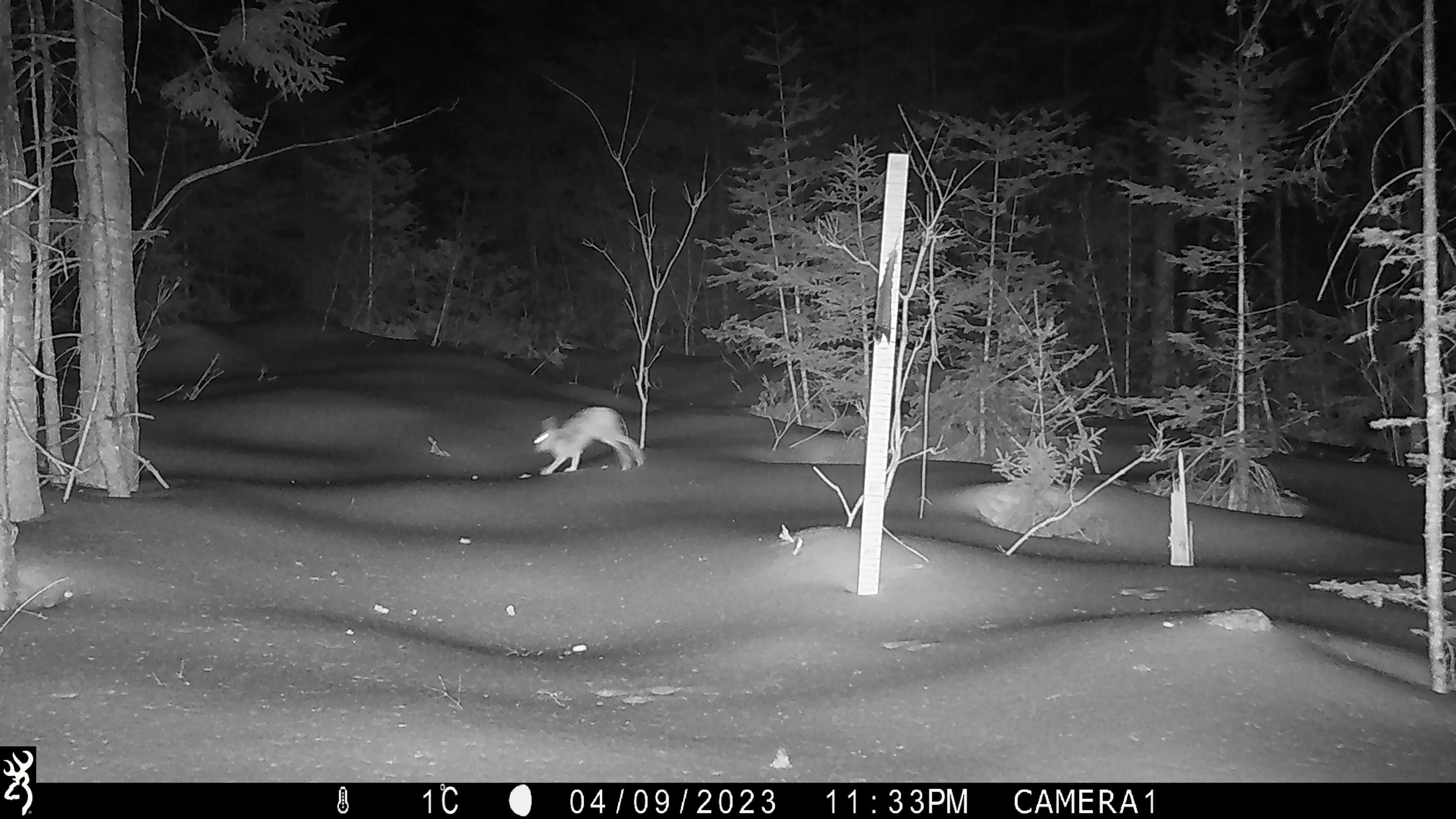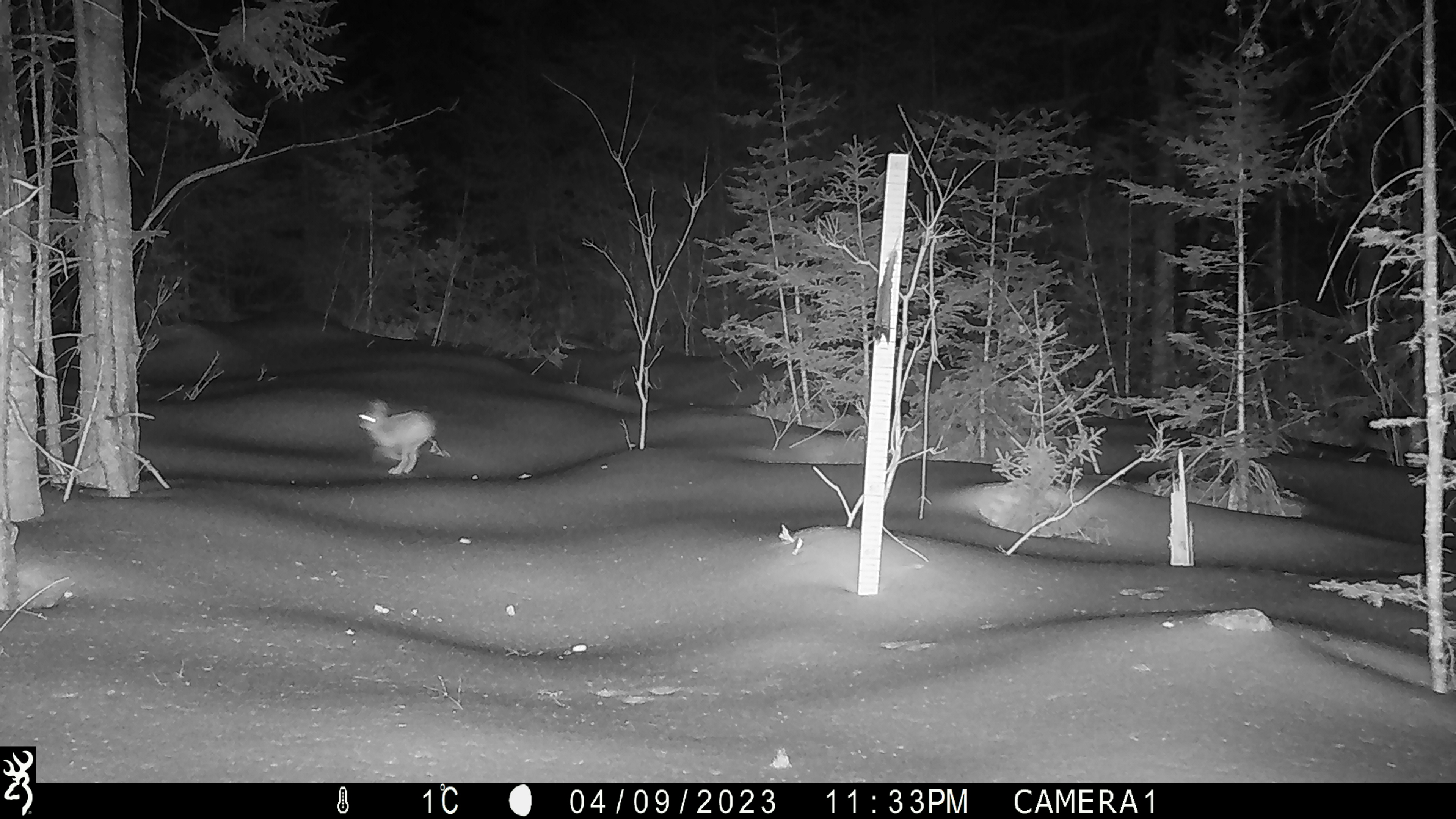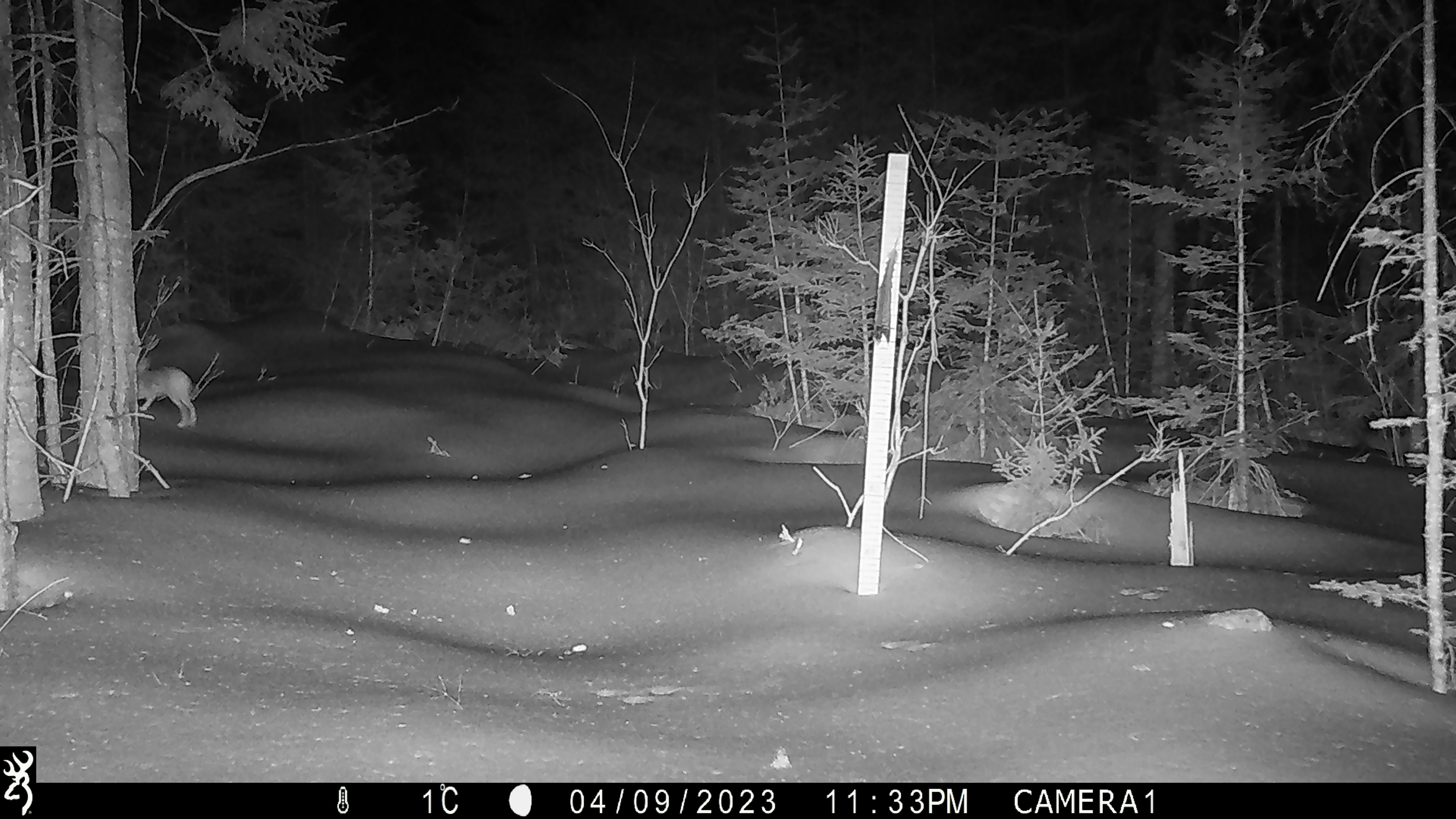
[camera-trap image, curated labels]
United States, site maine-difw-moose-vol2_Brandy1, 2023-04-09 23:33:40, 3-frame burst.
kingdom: Animalia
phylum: Chordata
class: Mammalia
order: Lagomorpha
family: Leporidae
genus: Lepus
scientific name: Lepus americanus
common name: snowshoe hare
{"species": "snowshoe hare (Lepus americanus)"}